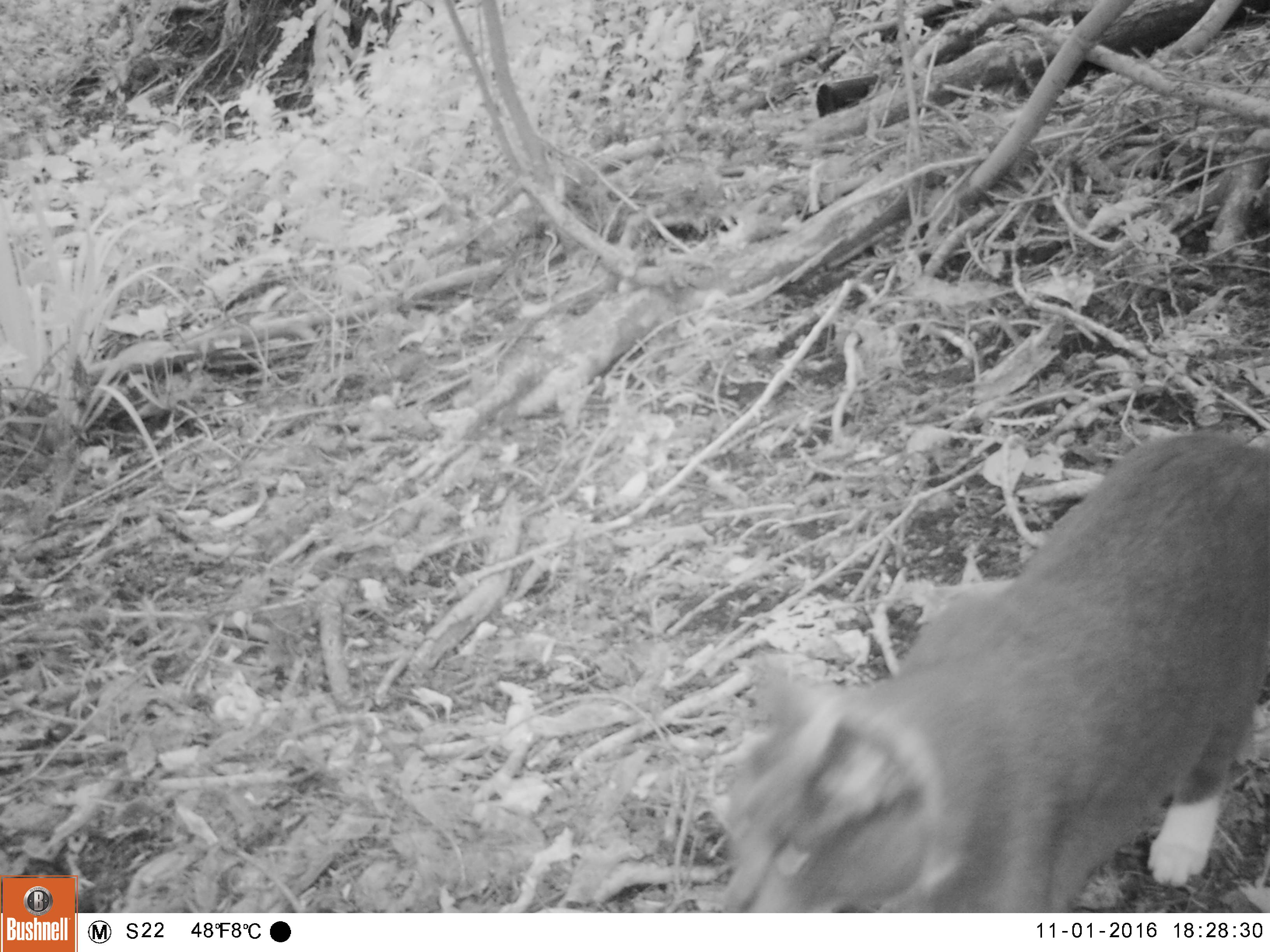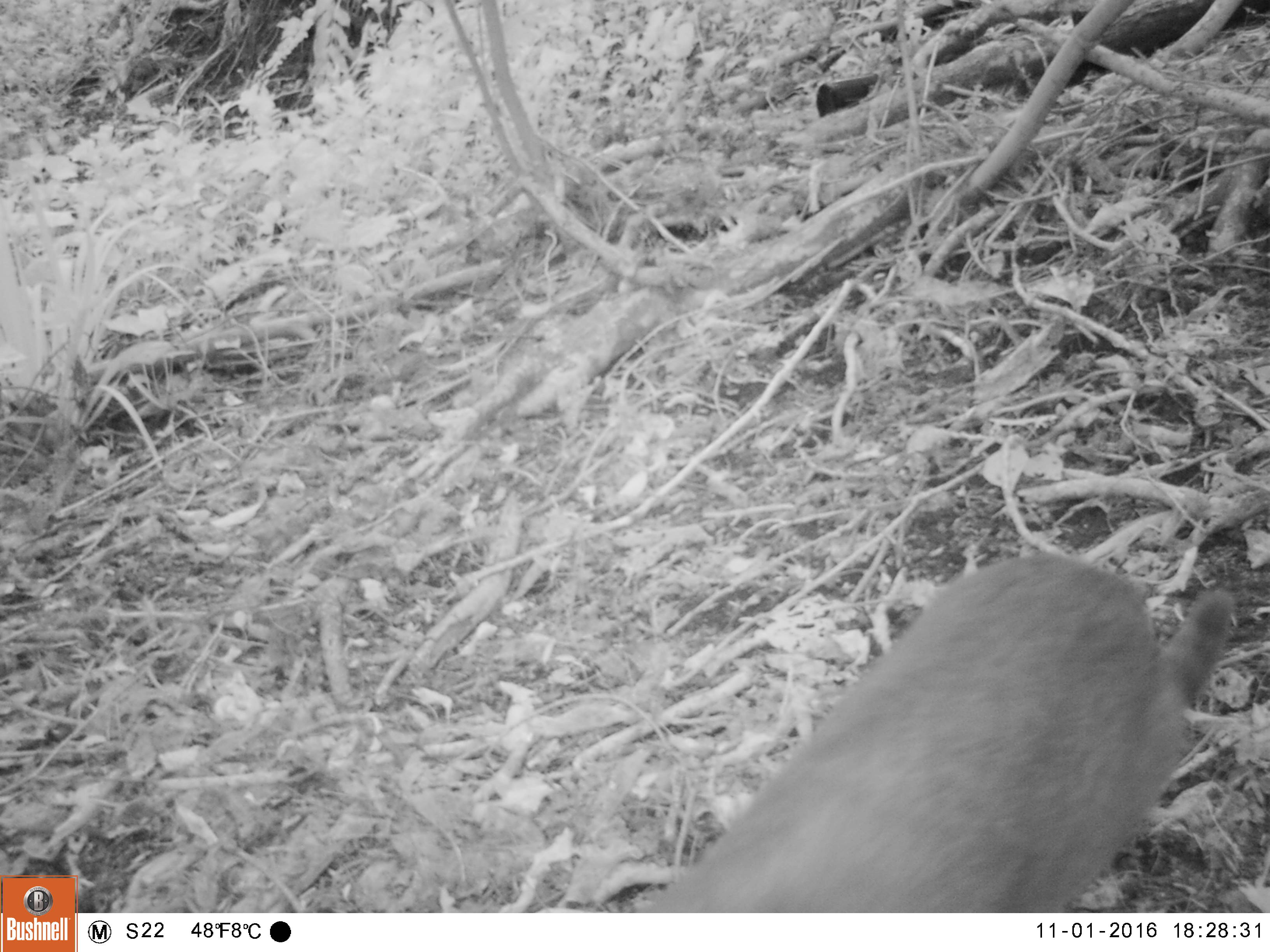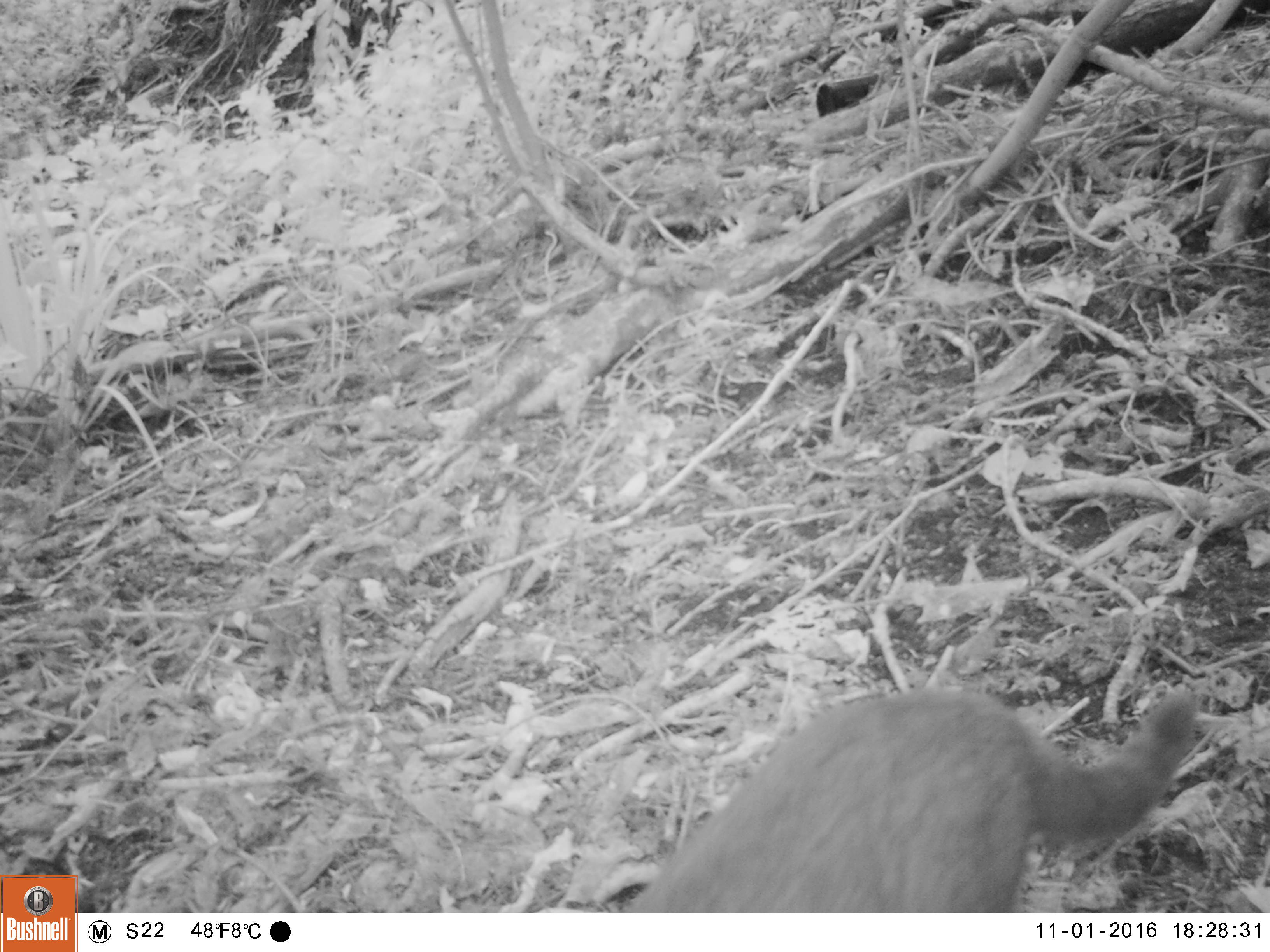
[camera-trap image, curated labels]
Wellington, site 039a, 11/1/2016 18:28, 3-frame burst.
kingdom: Animalia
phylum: Chordata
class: Mammalia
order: Carnivora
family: Felidae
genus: Felis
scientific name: Felis catus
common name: cat